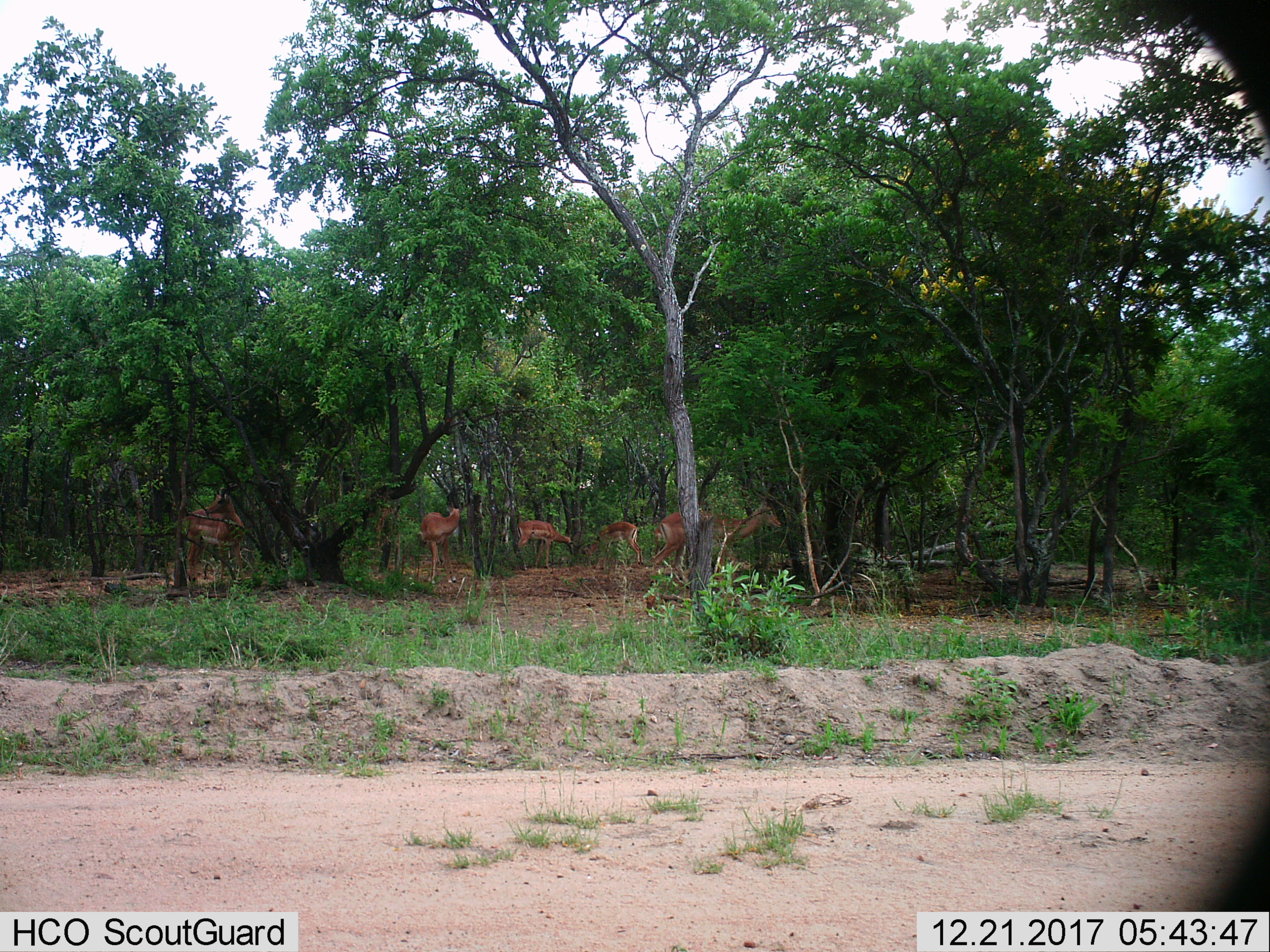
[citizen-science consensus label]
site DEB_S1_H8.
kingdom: Animalia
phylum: Chordata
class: Mammalia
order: Artiodactyla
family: Bovidae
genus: Aepyceros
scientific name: Aepyceros melampus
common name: impala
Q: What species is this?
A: Impala (Aepyceros melampus).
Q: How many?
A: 5.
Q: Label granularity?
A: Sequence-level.